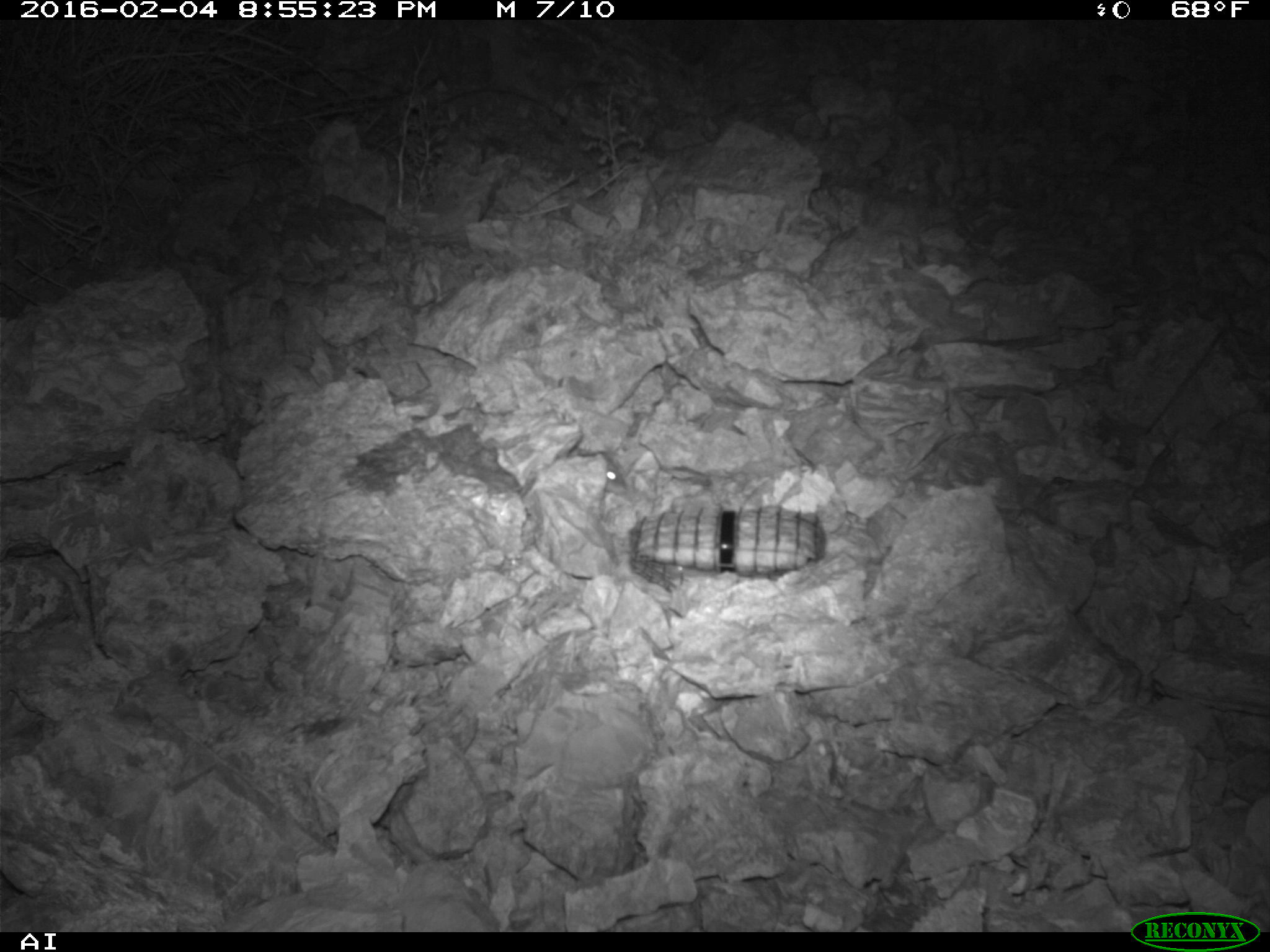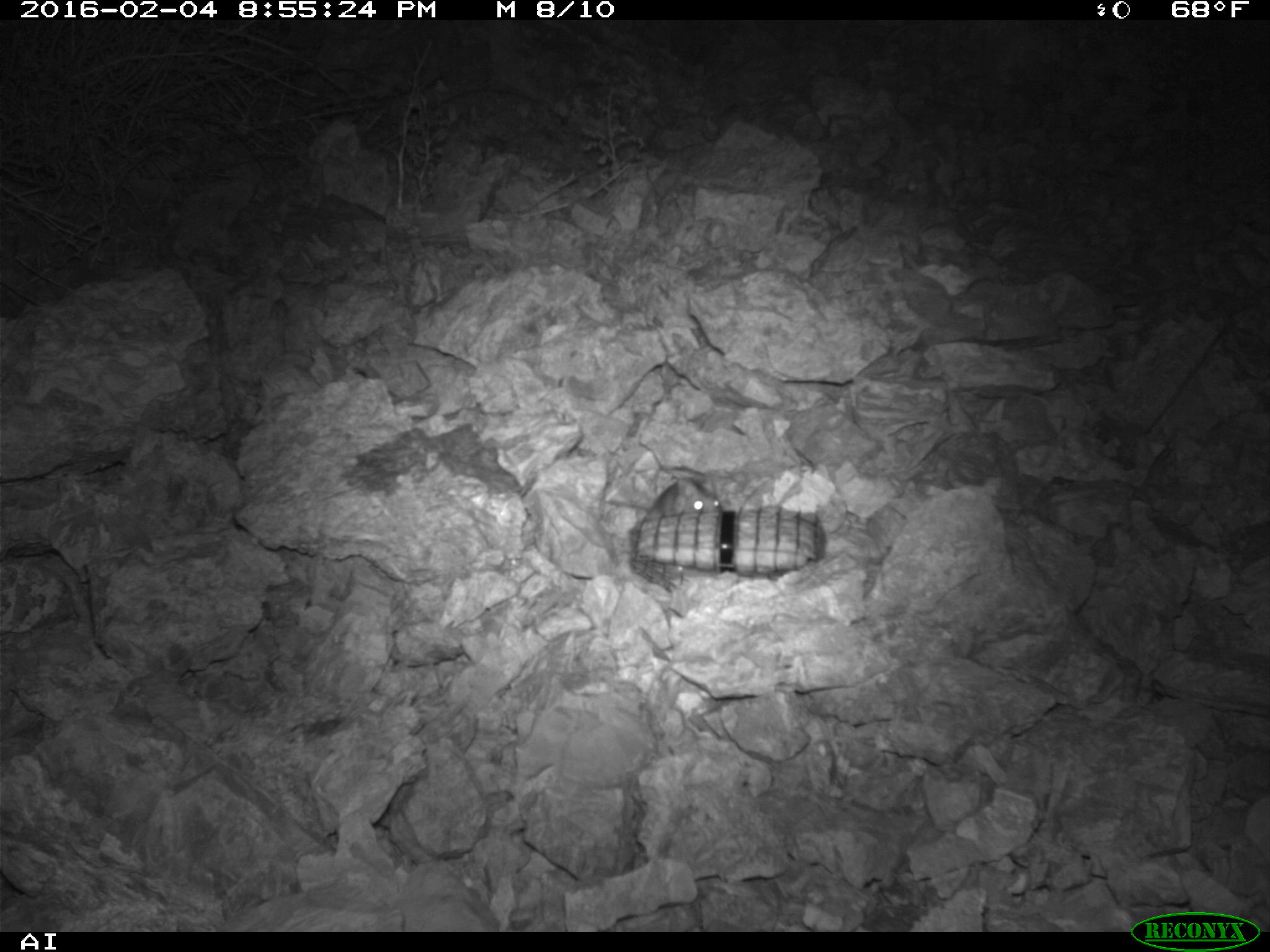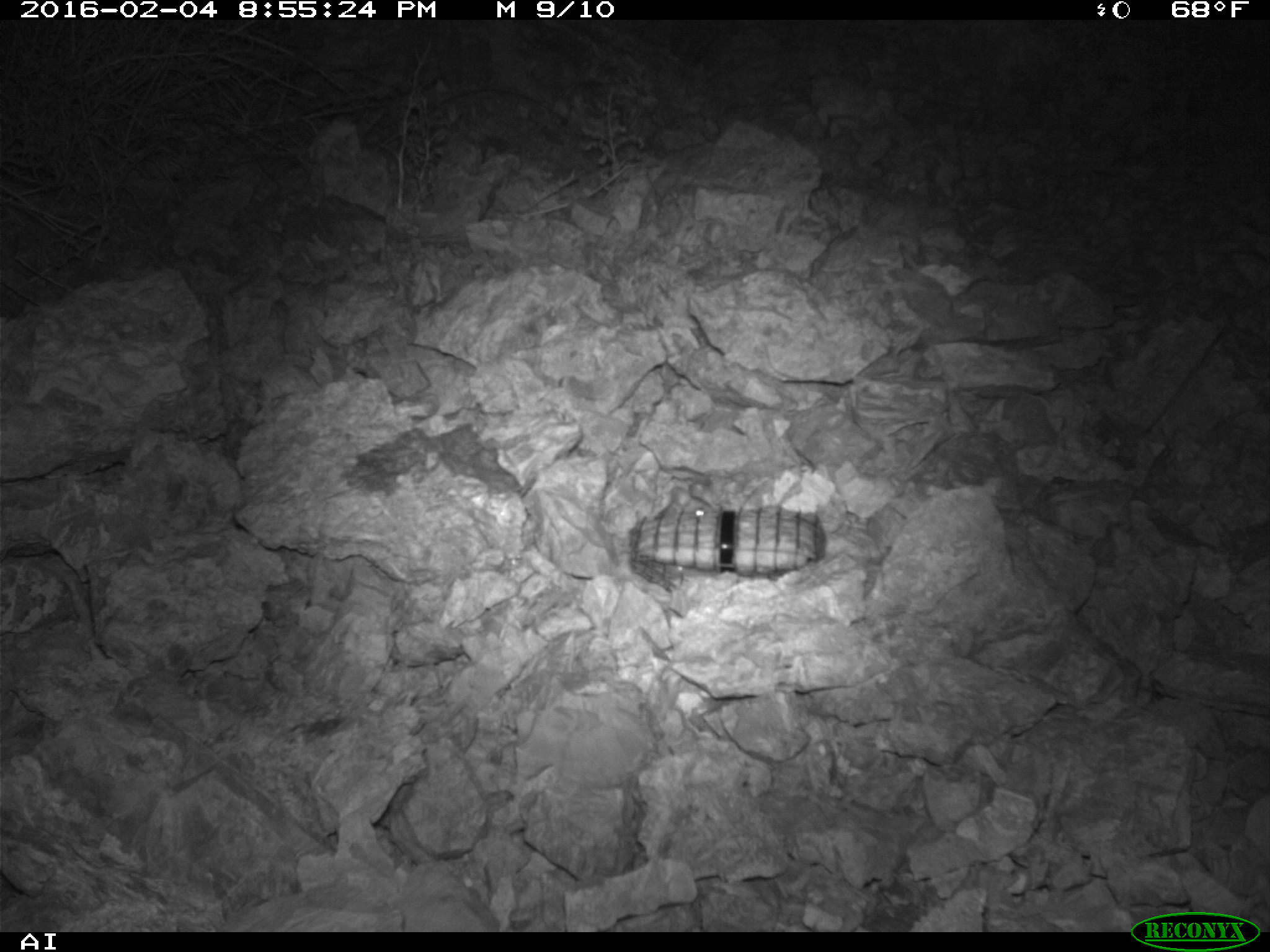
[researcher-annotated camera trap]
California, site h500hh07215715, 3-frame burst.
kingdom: Animalia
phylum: Chordata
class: Mammalia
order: Rodentia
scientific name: Rodentia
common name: rodent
Rodent (Rodentia).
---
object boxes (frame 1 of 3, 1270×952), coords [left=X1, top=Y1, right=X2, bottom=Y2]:
rodent: [left=603, top=459, right=626, bottom=496]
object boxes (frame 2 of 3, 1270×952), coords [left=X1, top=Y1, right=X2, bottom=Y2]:
rodent: [left=603, top=474, right=722, bottom=521]